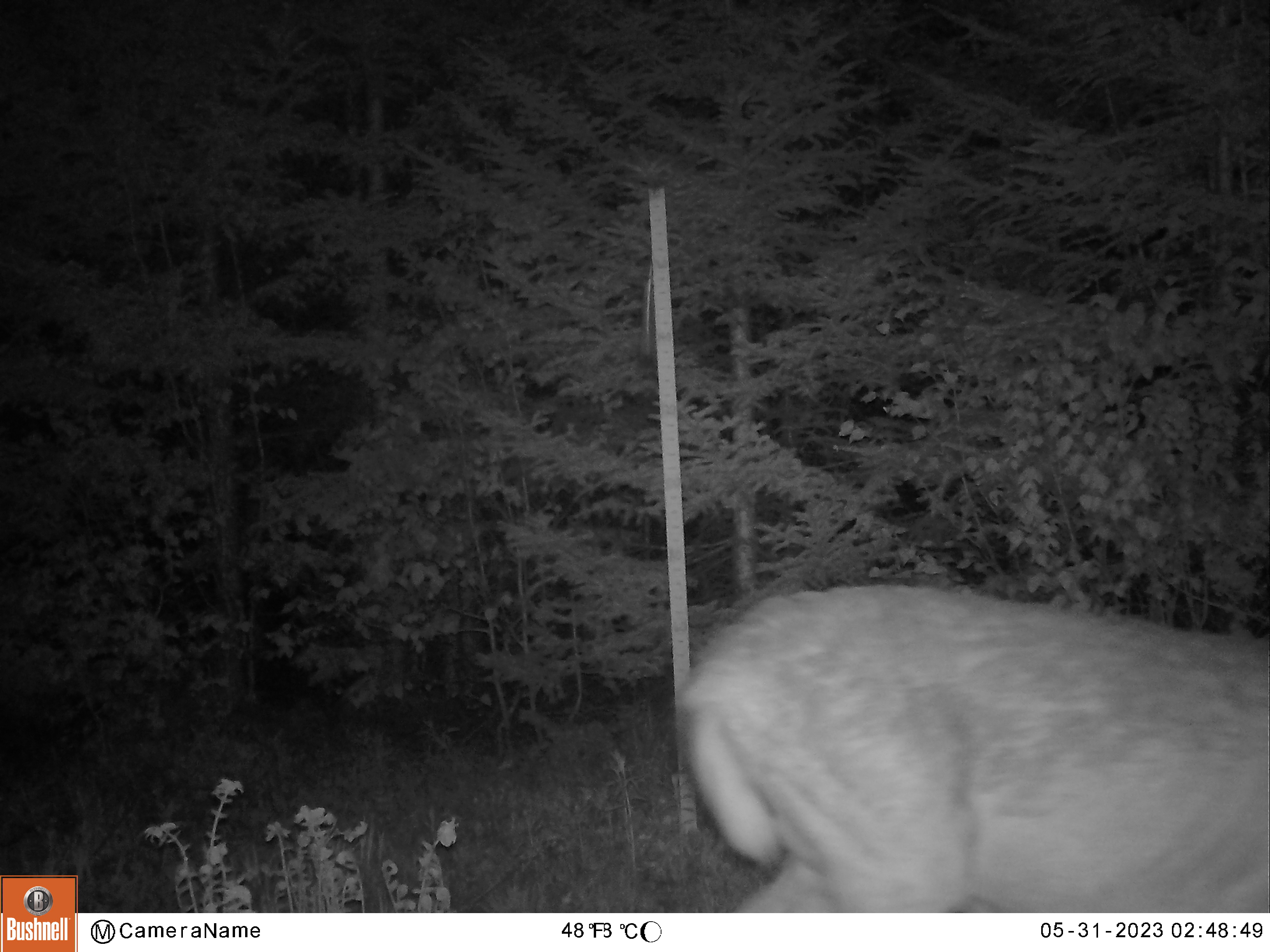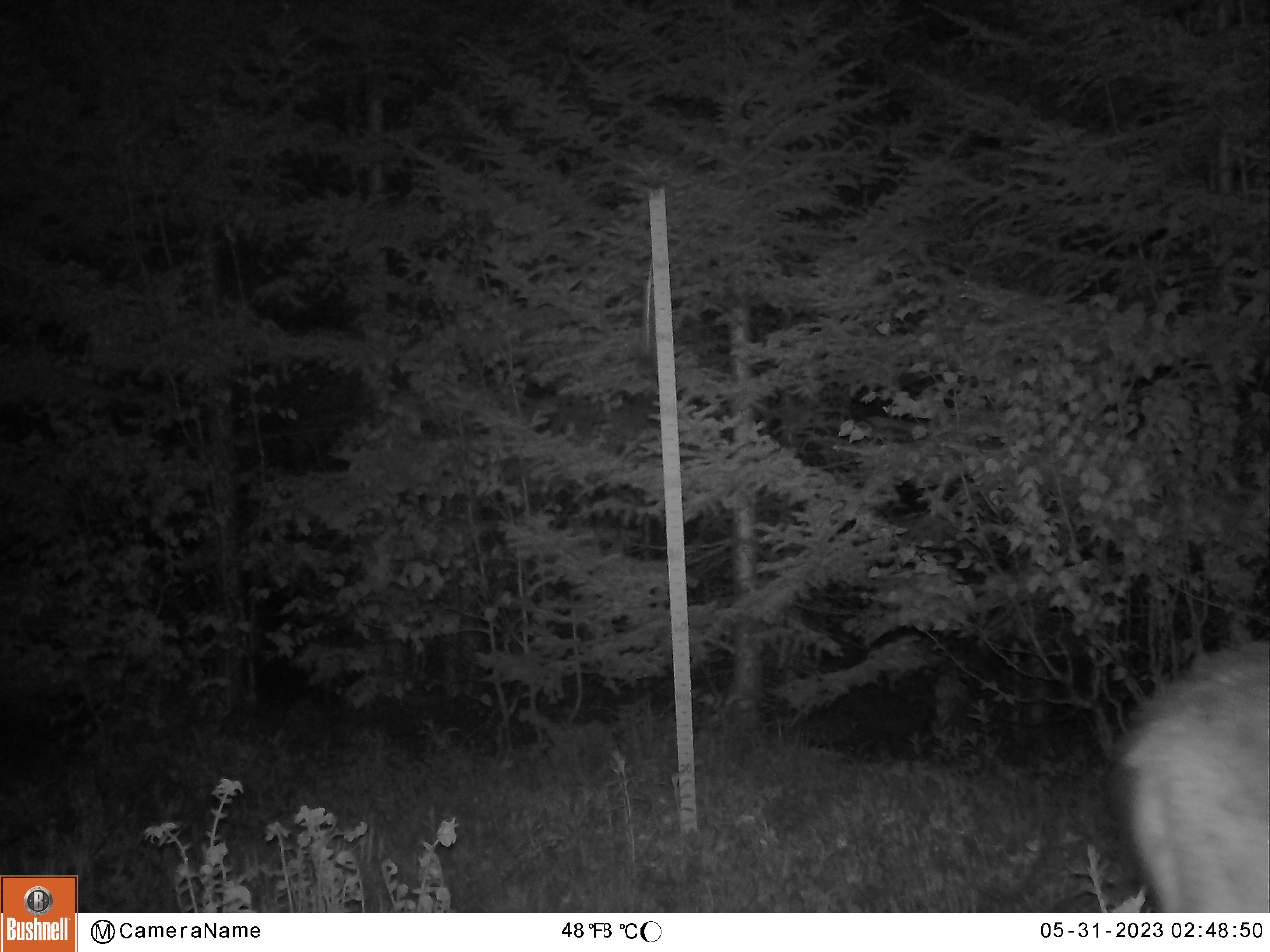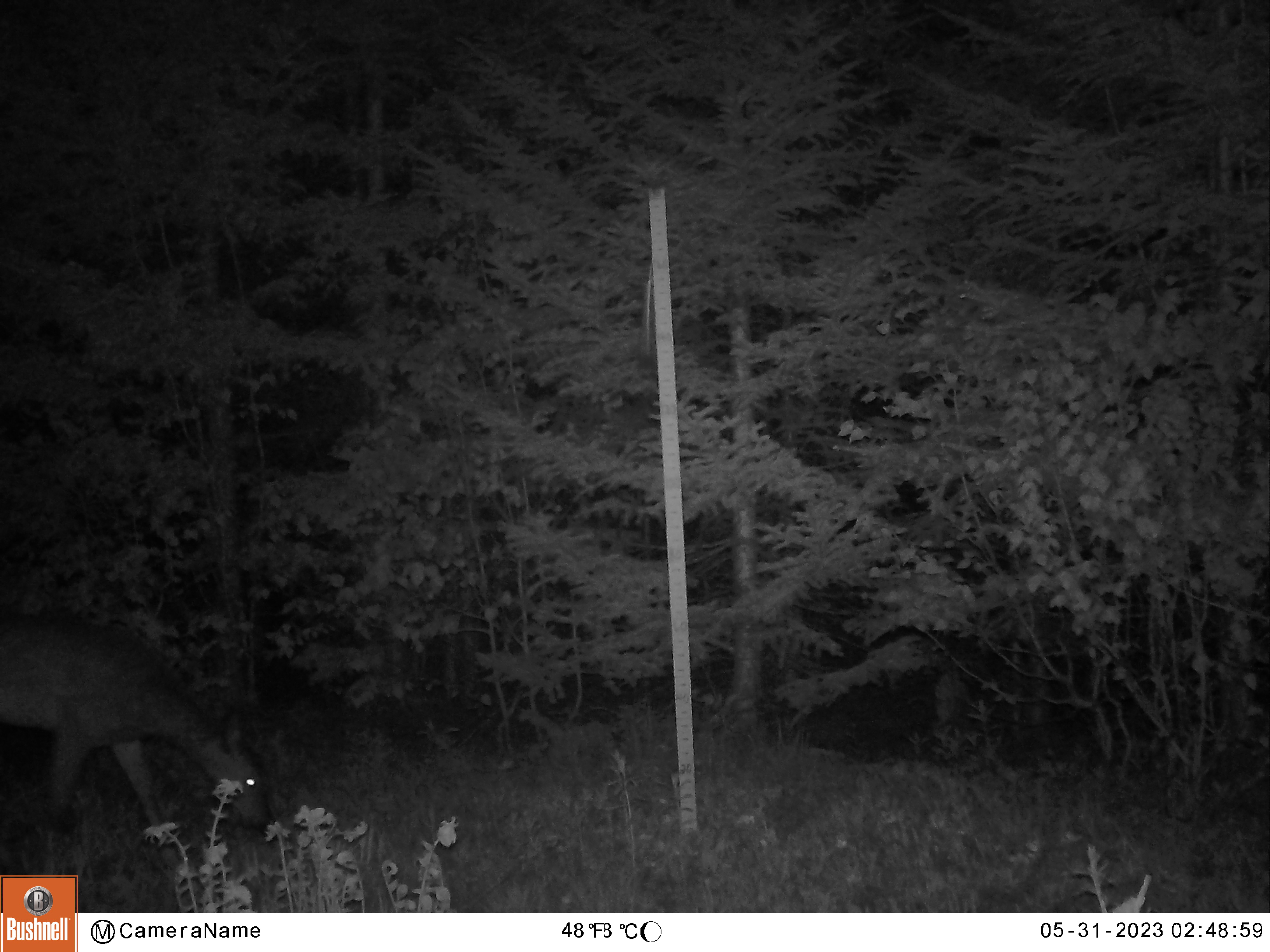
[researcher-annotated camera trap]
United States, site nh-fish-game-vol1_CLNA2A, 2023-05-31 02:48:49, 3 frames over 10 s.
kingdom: Animalia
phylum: Chordata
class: Mammalia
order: Artiodactyla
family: Cervidae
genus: Odocoileus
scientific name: Odocoileus virginianus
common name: white-tailed deer